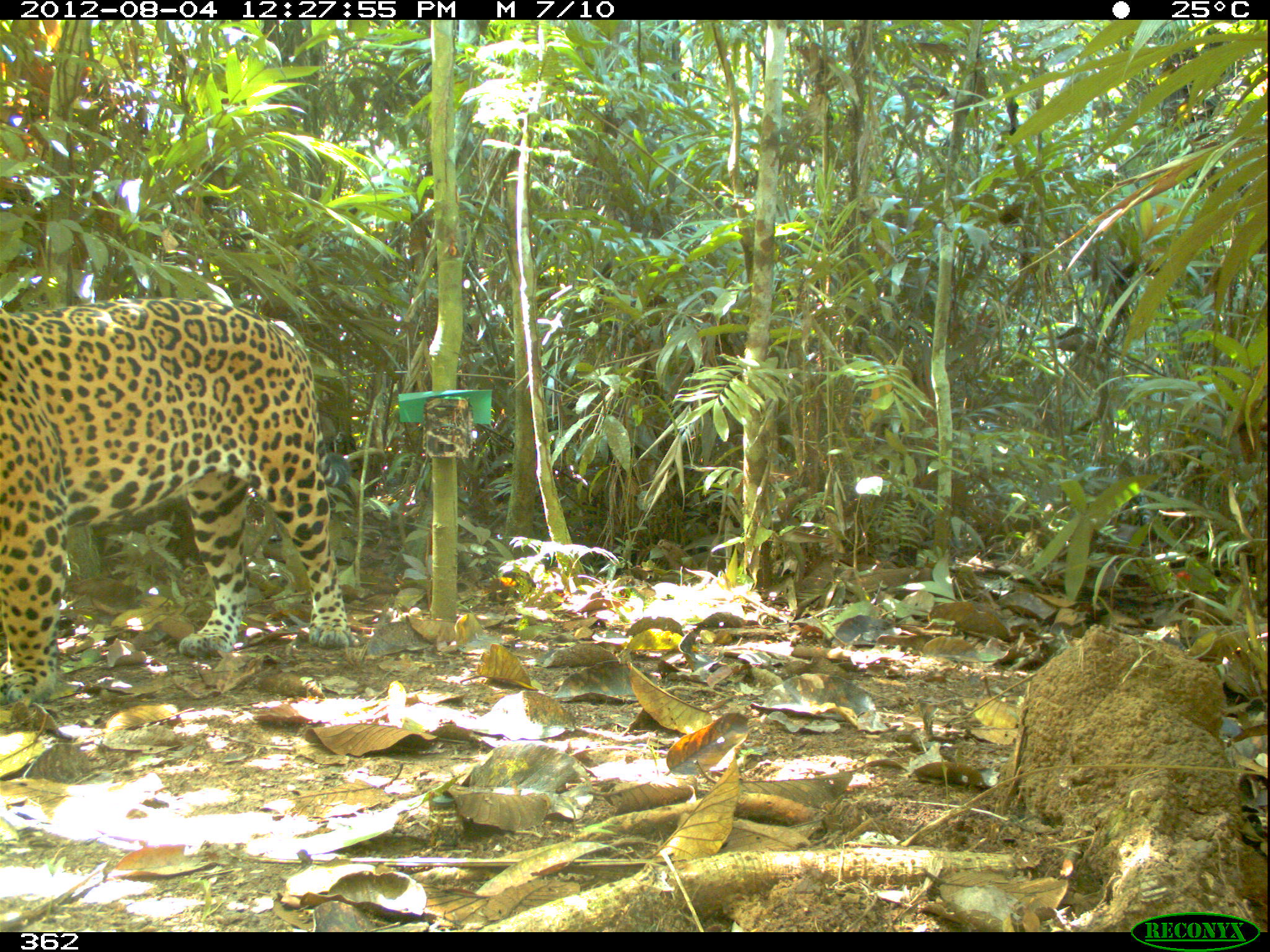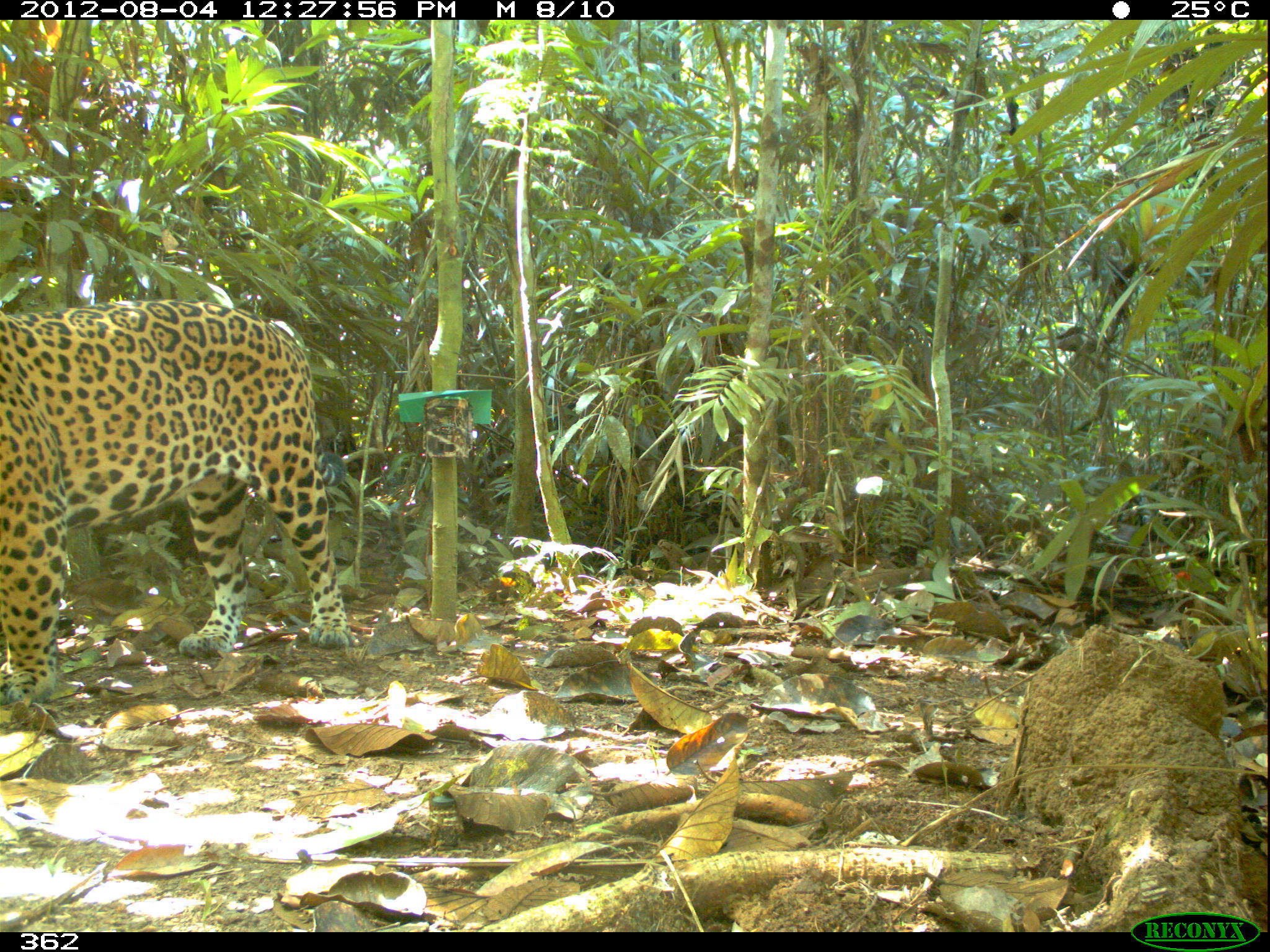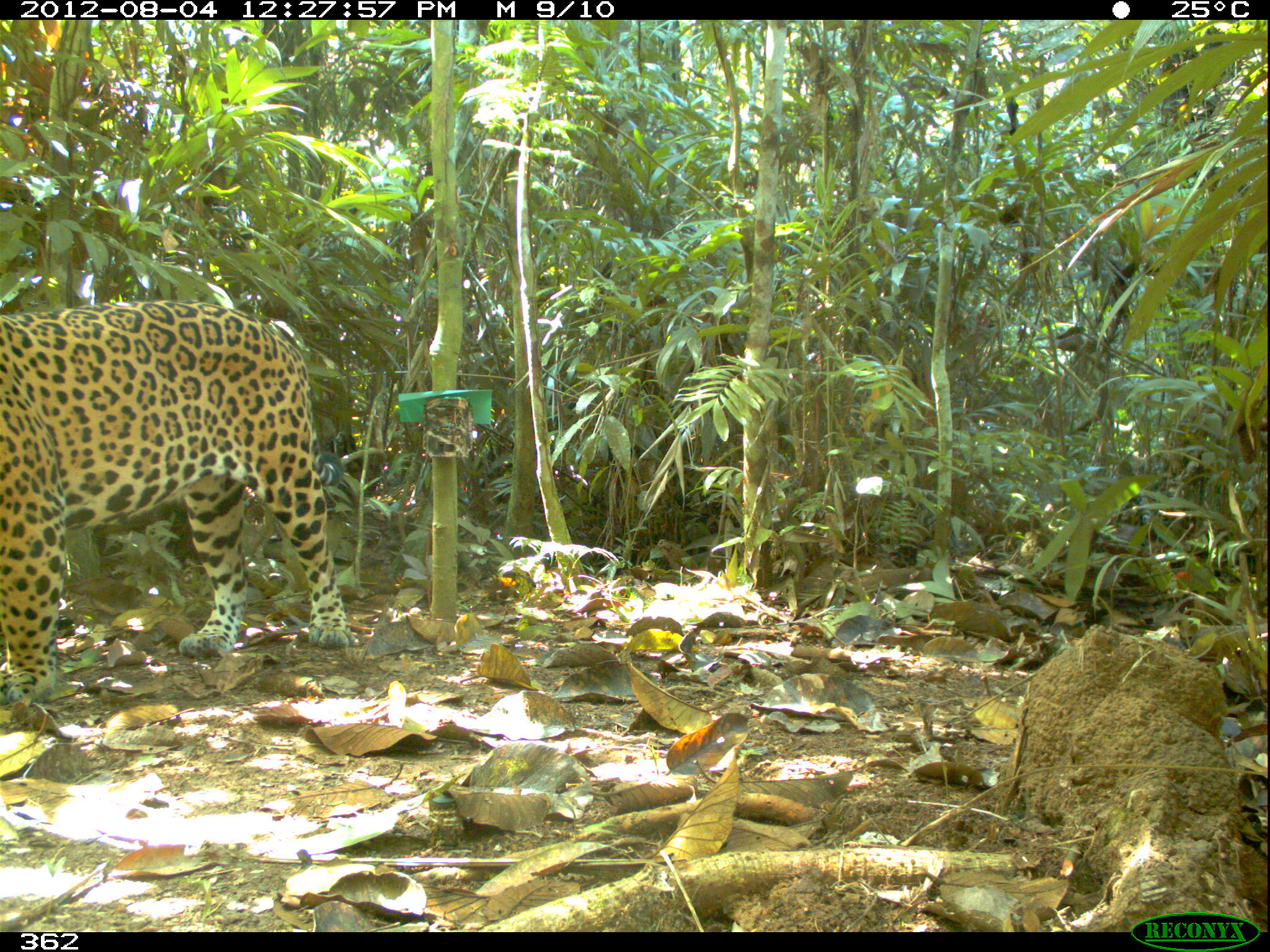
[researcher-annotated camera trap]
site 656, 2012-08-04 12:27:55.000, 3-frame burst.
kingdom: Animalia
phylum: Chordata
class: Mammalia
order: Carnivora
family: Felidae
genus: Panthera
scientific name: Panthera onca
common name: jaguar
Panthera onca (jaguar).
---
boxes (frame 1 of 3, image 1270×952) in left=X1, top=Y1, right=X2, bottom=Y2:
panthera onca: left=0, top=291, right=349, bottom=701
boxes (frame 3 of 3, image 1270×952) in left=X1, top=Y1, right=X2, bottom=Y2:
panthera onca: left=0, top=292, right=349, bottom=701